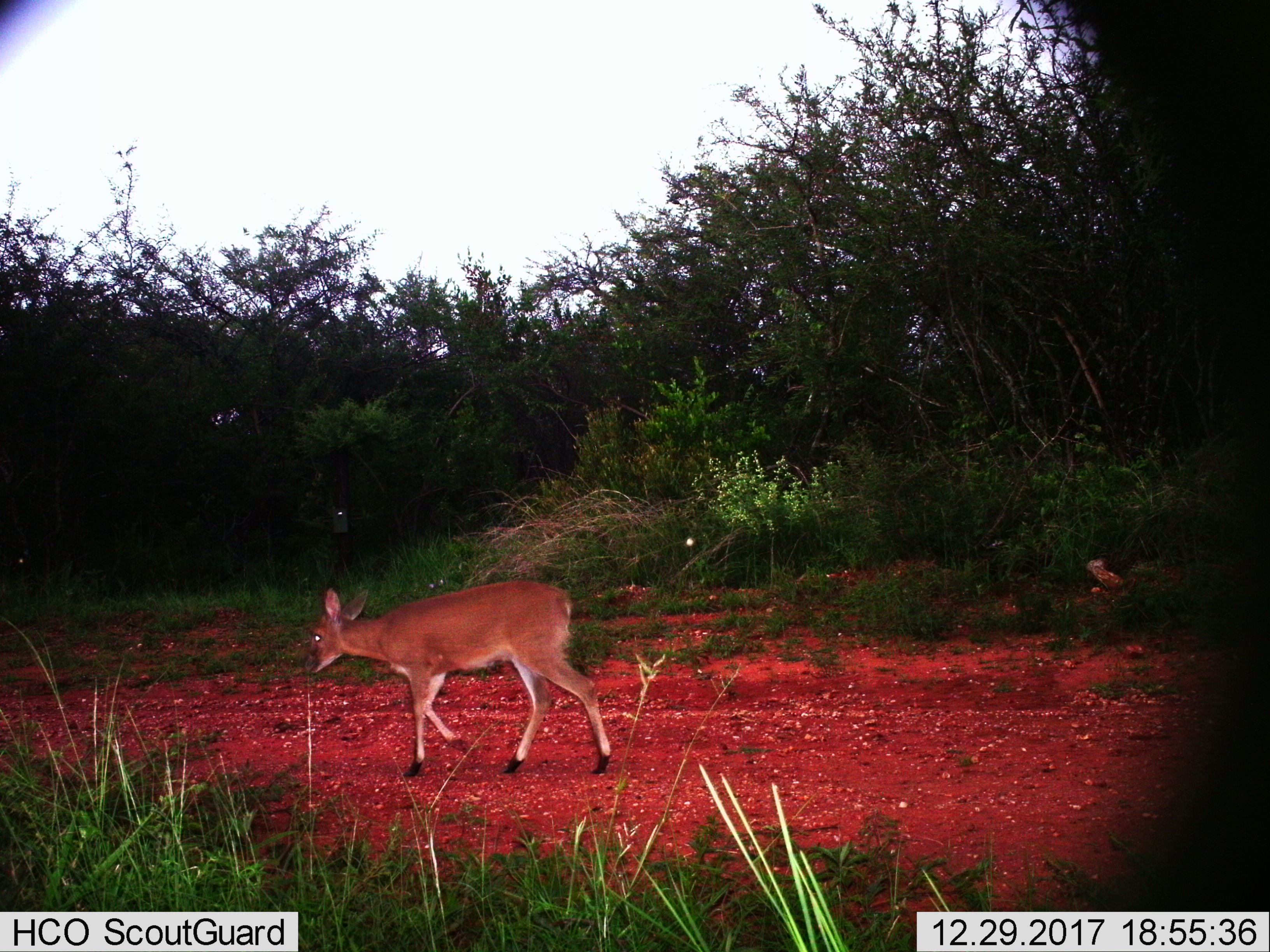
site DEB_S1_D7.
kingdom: Animalia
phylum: Chordata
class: Mammalia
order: Artiodactyla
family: Bovidae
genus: Sylvicapra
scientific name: Sylvicapra grimmia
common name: common duiker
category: duikercommongrey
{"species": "duikercommongrey (common duiker) (Sylvicapra grimmia)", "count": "1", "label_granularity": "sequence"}